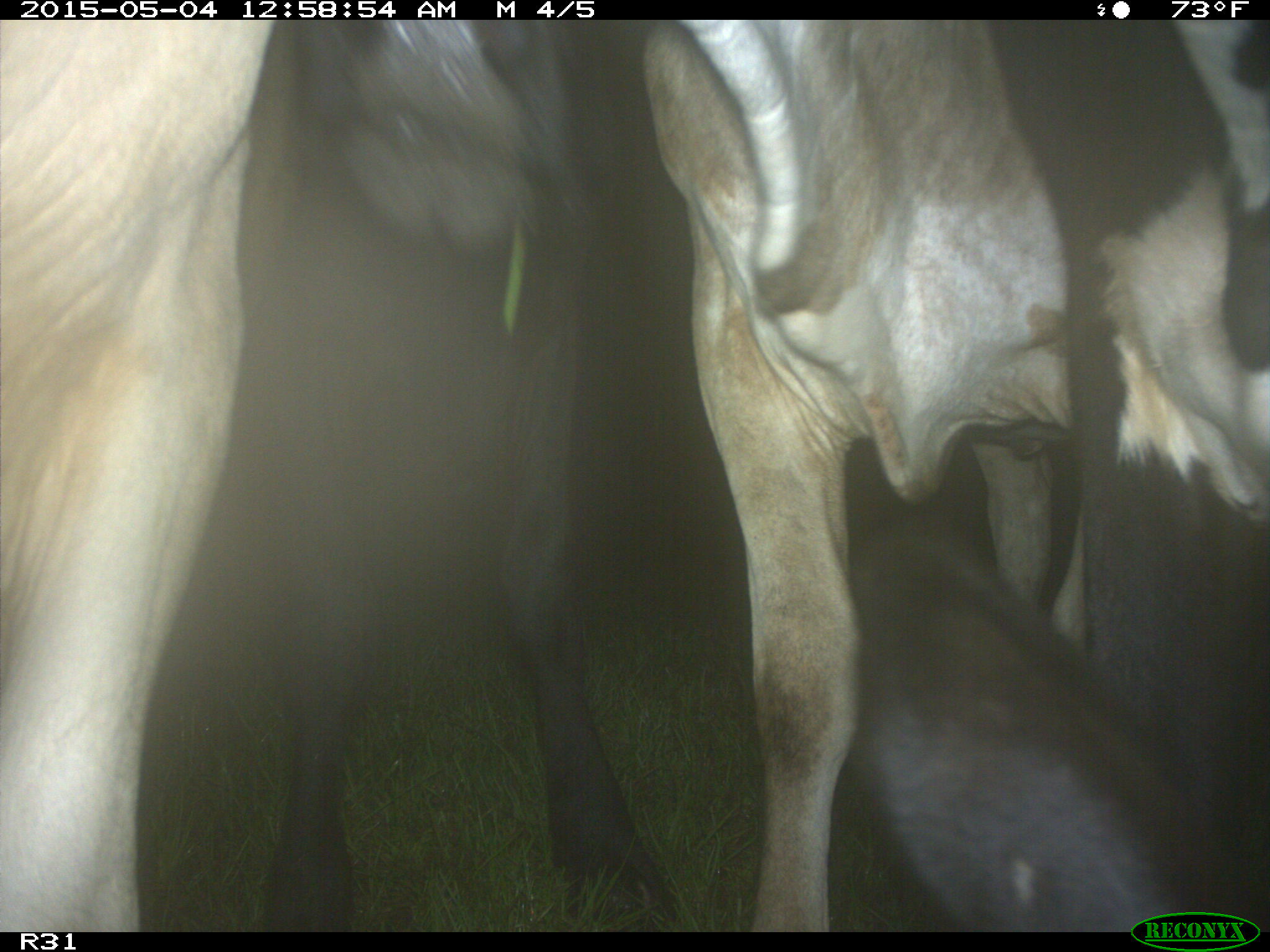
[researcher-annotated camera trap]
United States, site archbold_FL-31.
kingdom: Animalia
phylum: Chordata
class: Mammalia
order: Artiodactyla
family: Bovidae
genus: Bos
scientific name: Bos taurus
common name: domestic cow